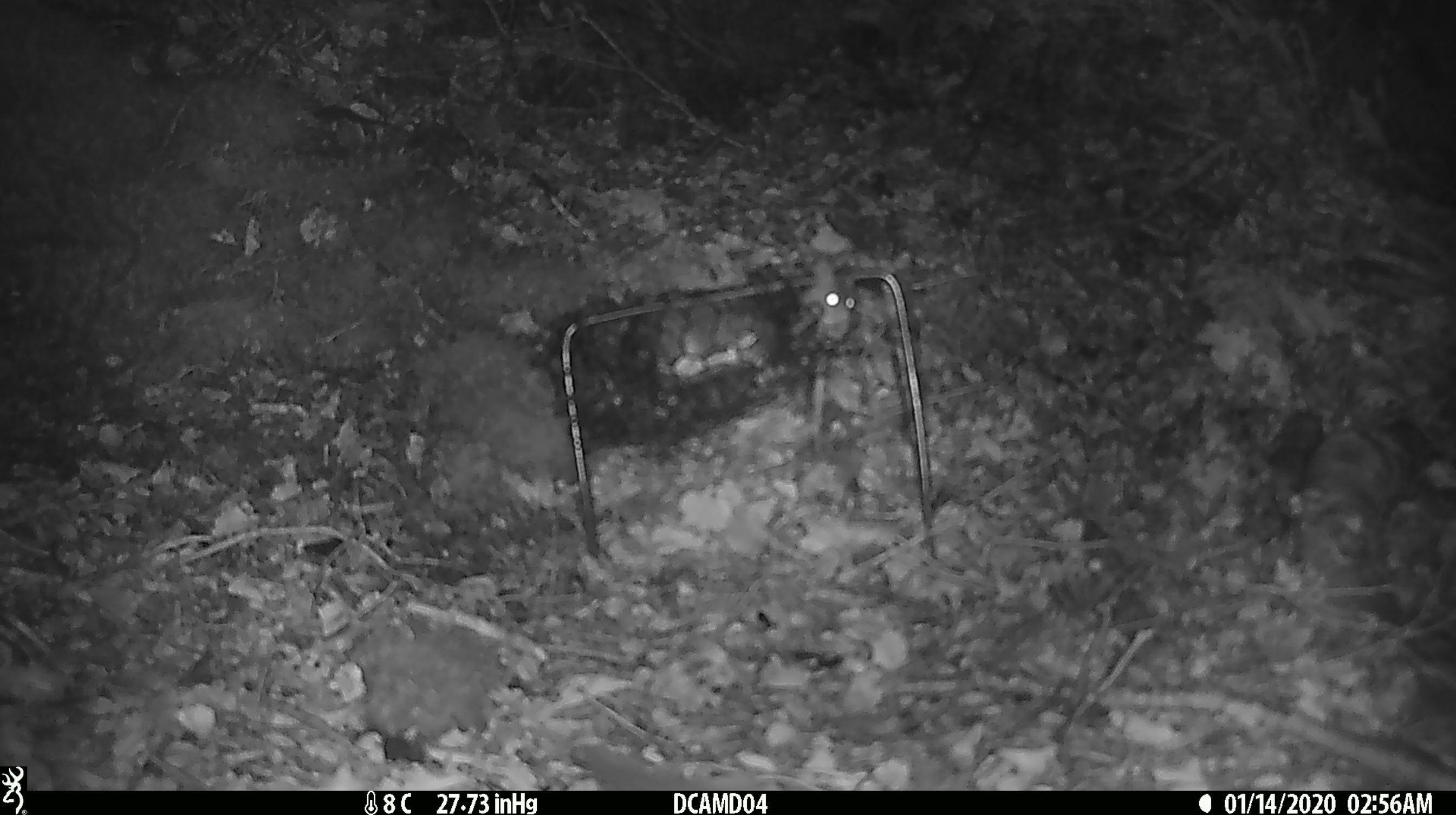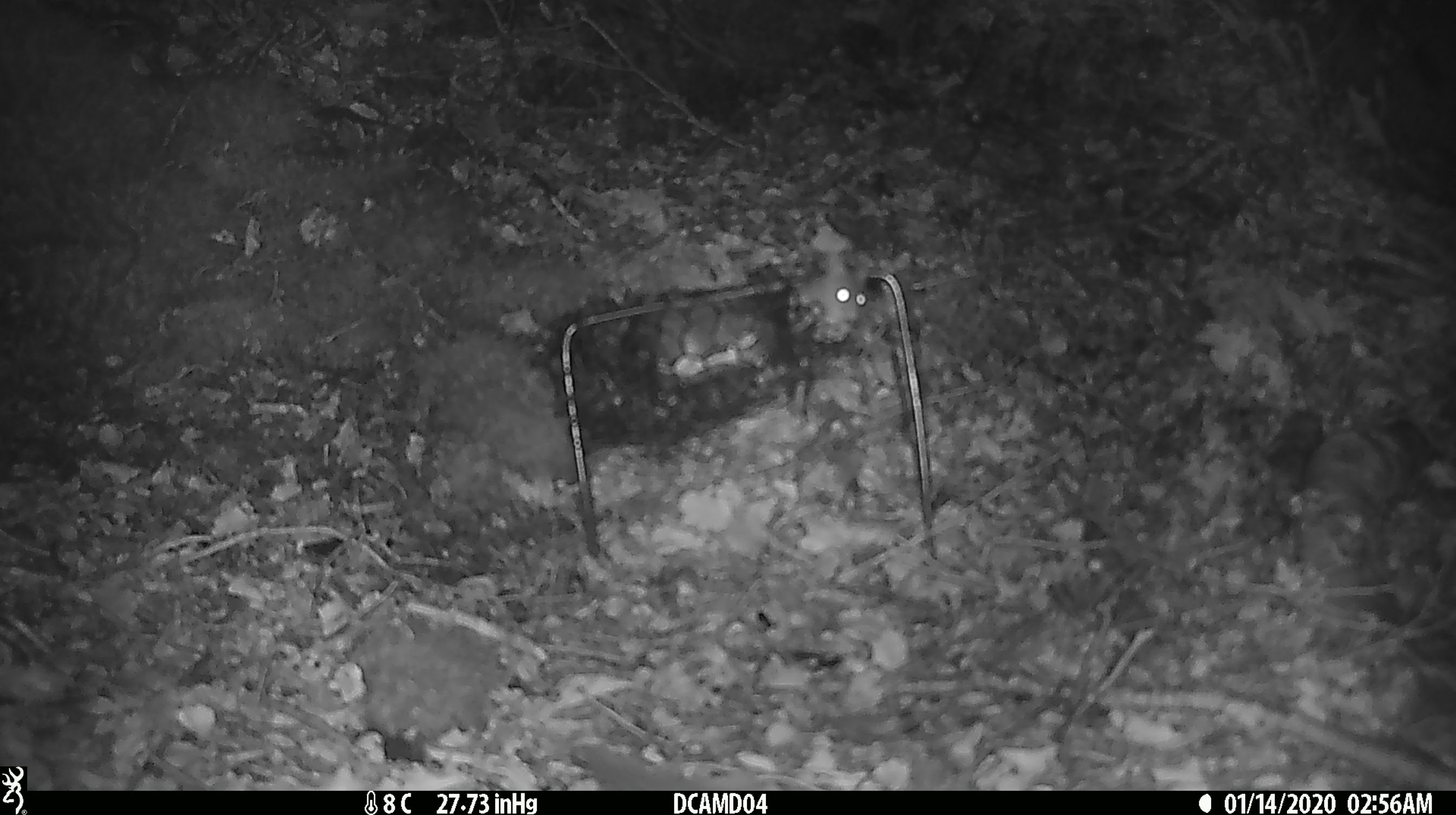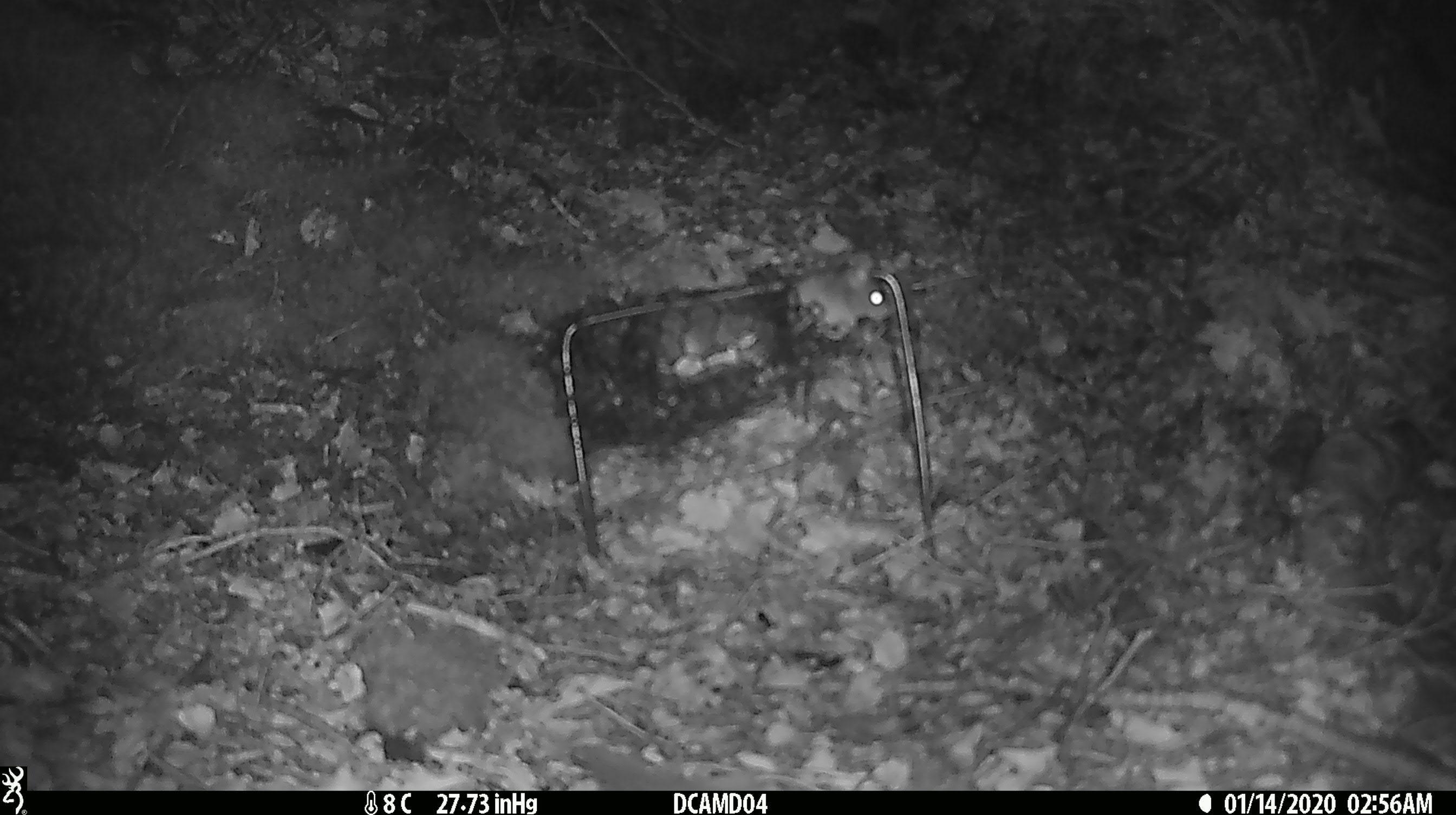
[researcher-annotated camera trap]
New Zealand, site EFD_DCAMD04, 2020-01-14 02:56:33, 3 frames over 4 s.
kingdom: Animalia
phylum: Chordata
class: Mammalia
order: Rodentia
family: Muridae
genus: Mus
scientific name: Mus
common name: mouse